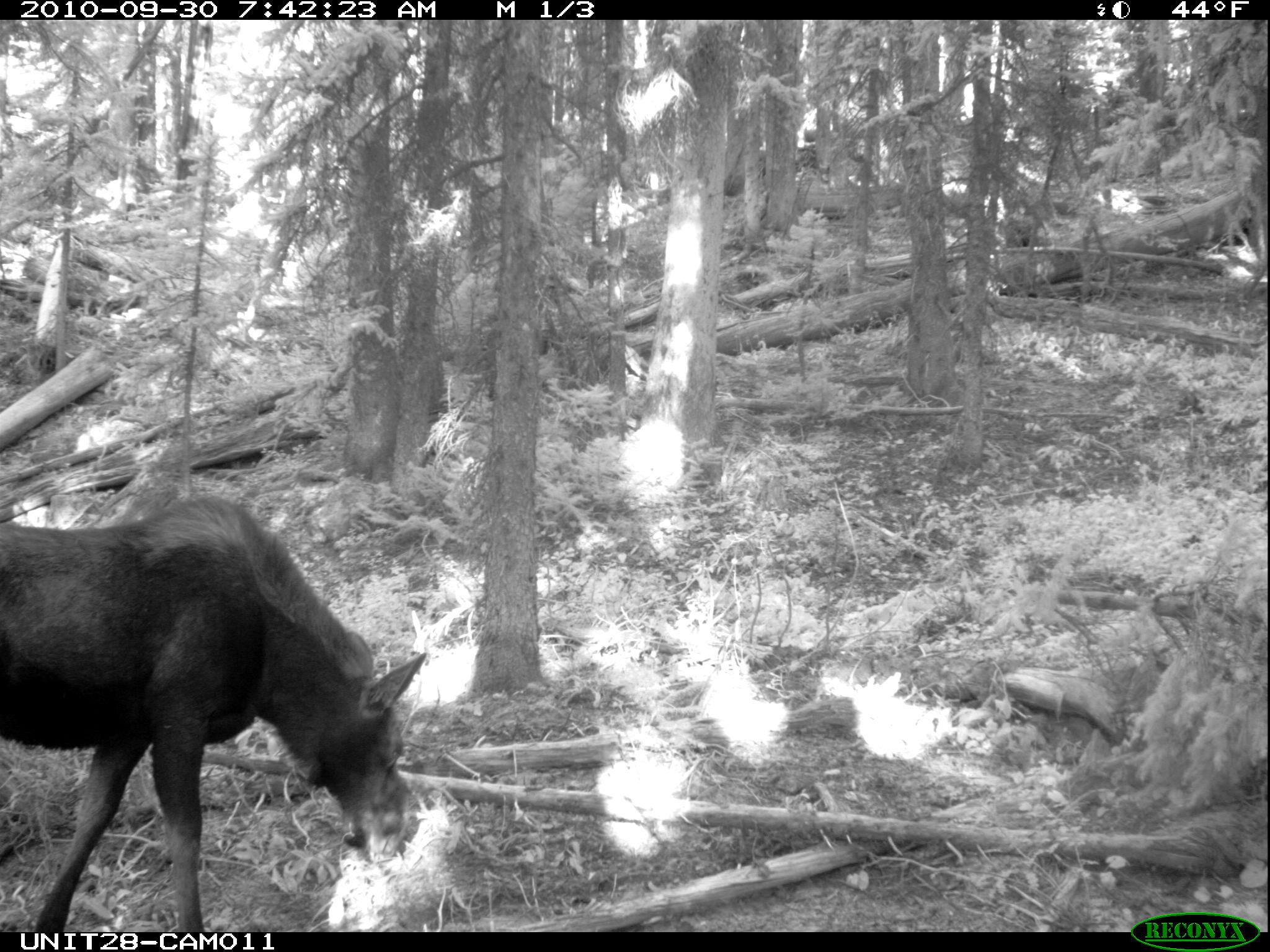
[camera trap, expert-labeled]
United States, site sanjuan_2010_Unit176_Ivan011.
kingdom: Animalia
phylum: Chordata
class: Mammalia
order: Artiodactyla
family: Cervidae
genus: Alces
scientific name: Alces alces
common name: moose